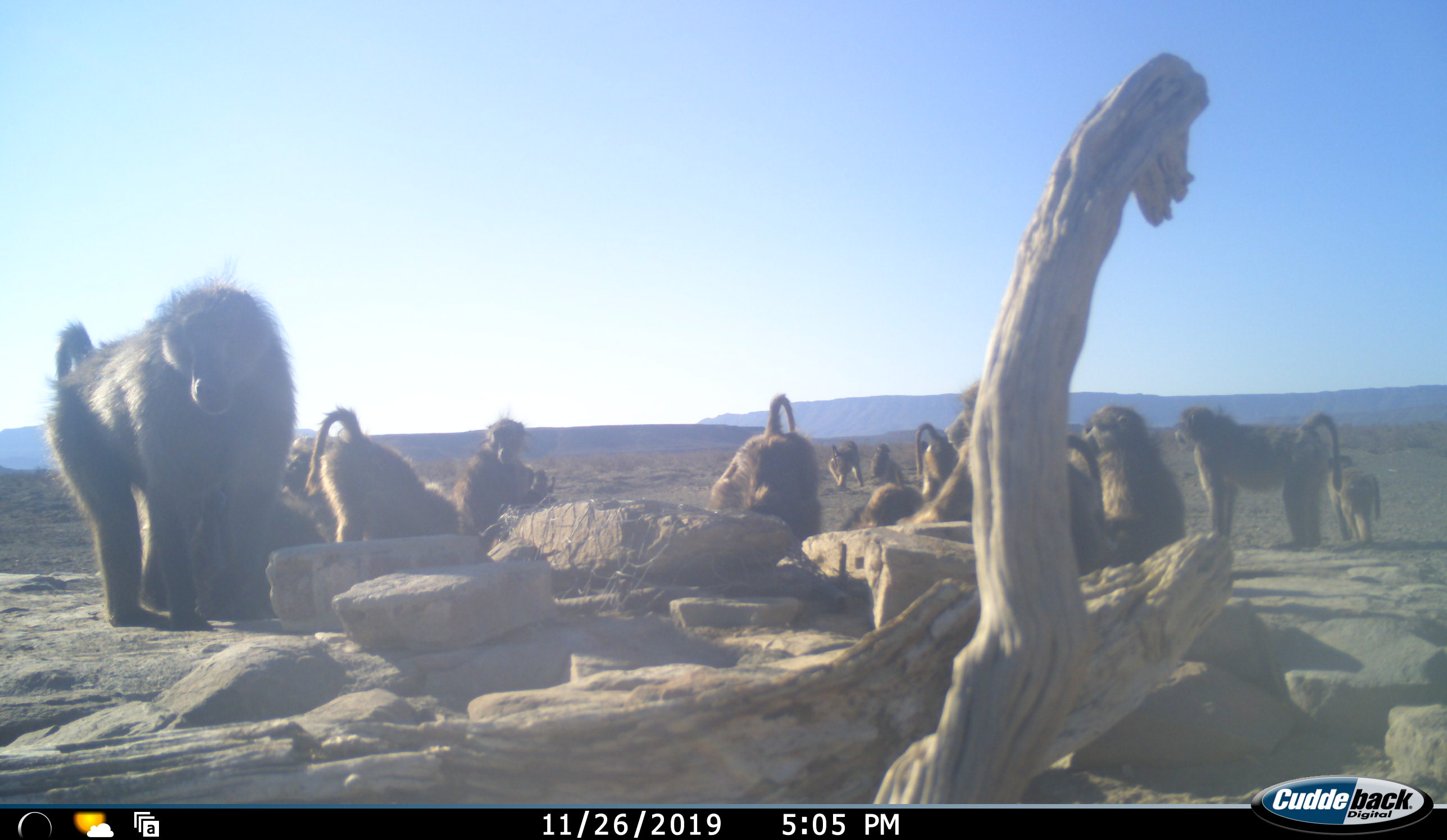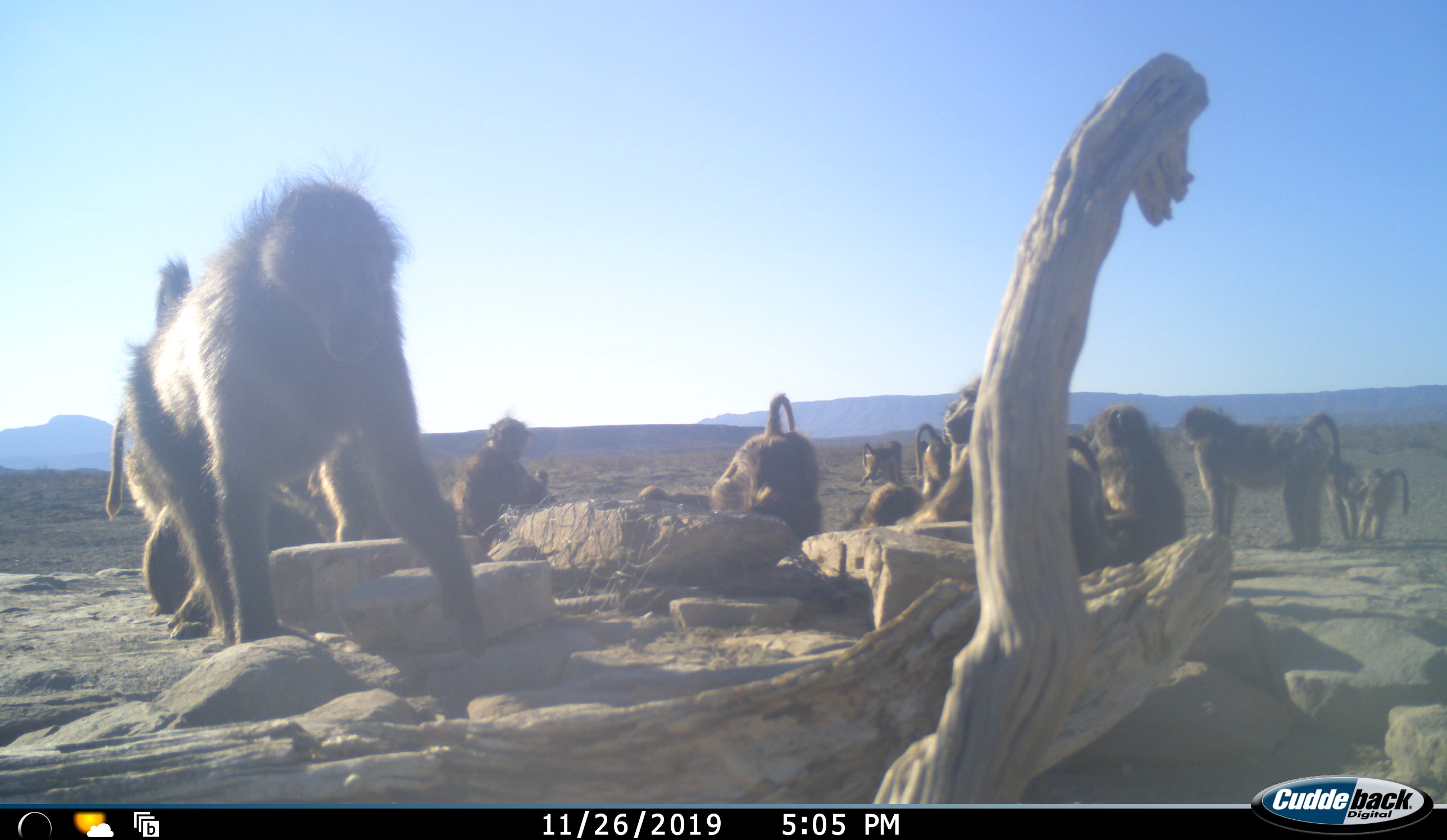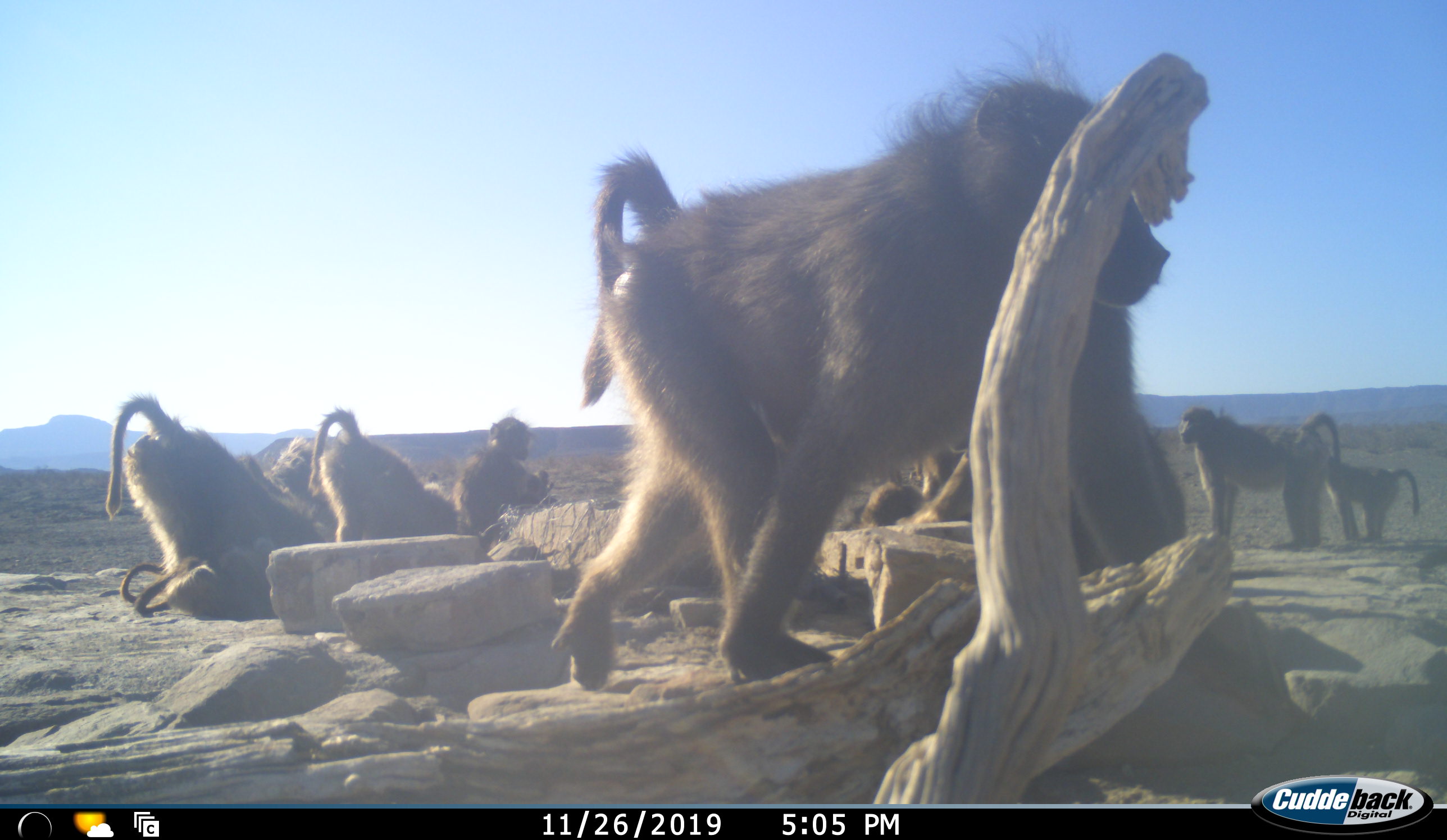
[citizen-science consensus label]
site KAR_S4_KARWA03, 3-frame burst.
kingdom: Animalia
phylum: Chordata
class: Mammalia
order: Primates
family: Cercopithecidae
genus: Papio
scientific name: Papio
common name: baboon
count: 11-50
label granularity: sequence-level